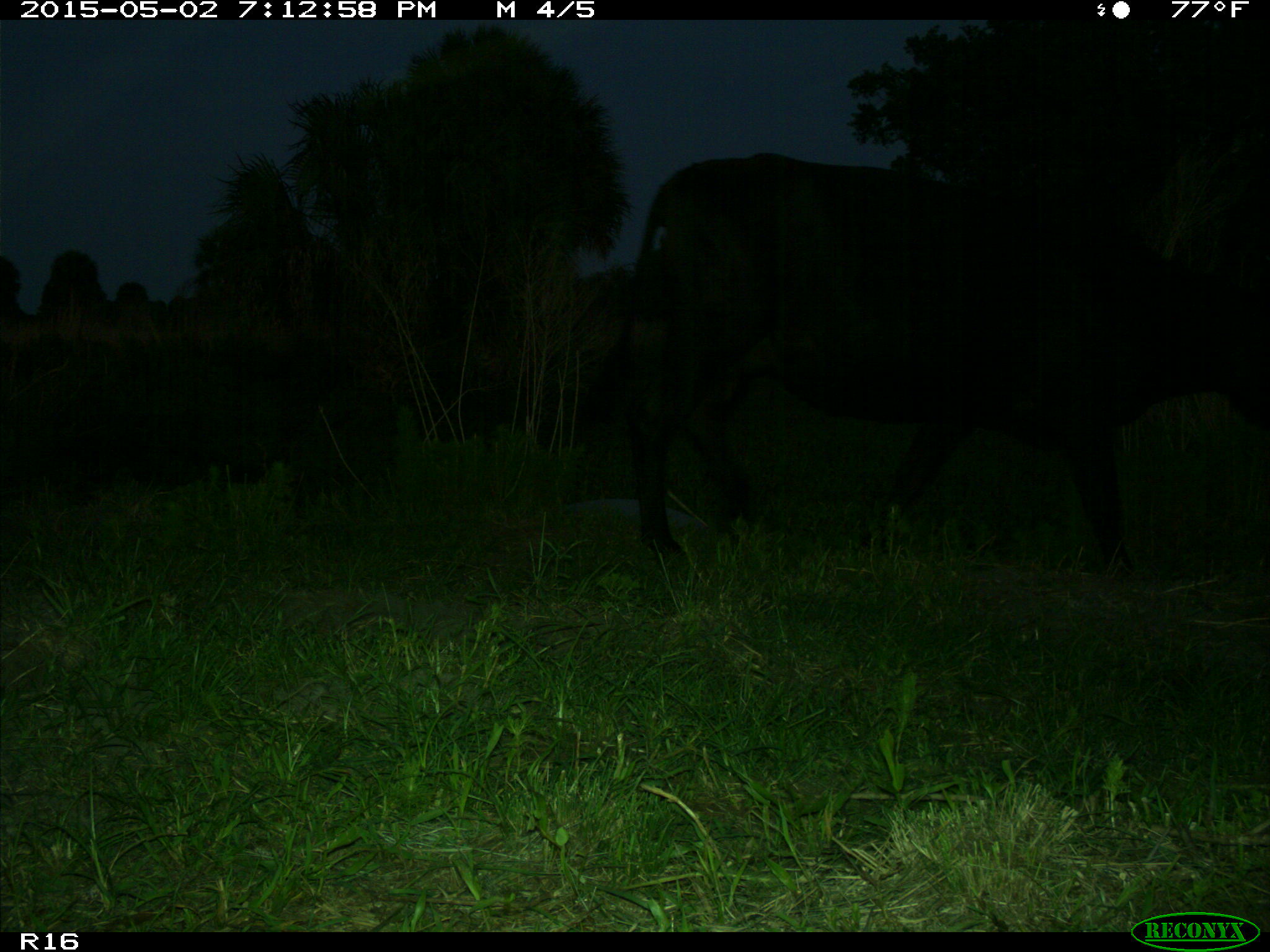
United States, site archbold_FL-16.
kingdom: Animalia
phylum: Chordata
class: Mammalia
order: Artiodactyla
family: Bovidae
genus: Bos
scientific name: Bos taurus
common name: domestic cow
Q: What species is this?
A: Bos taurus (domestic cow).